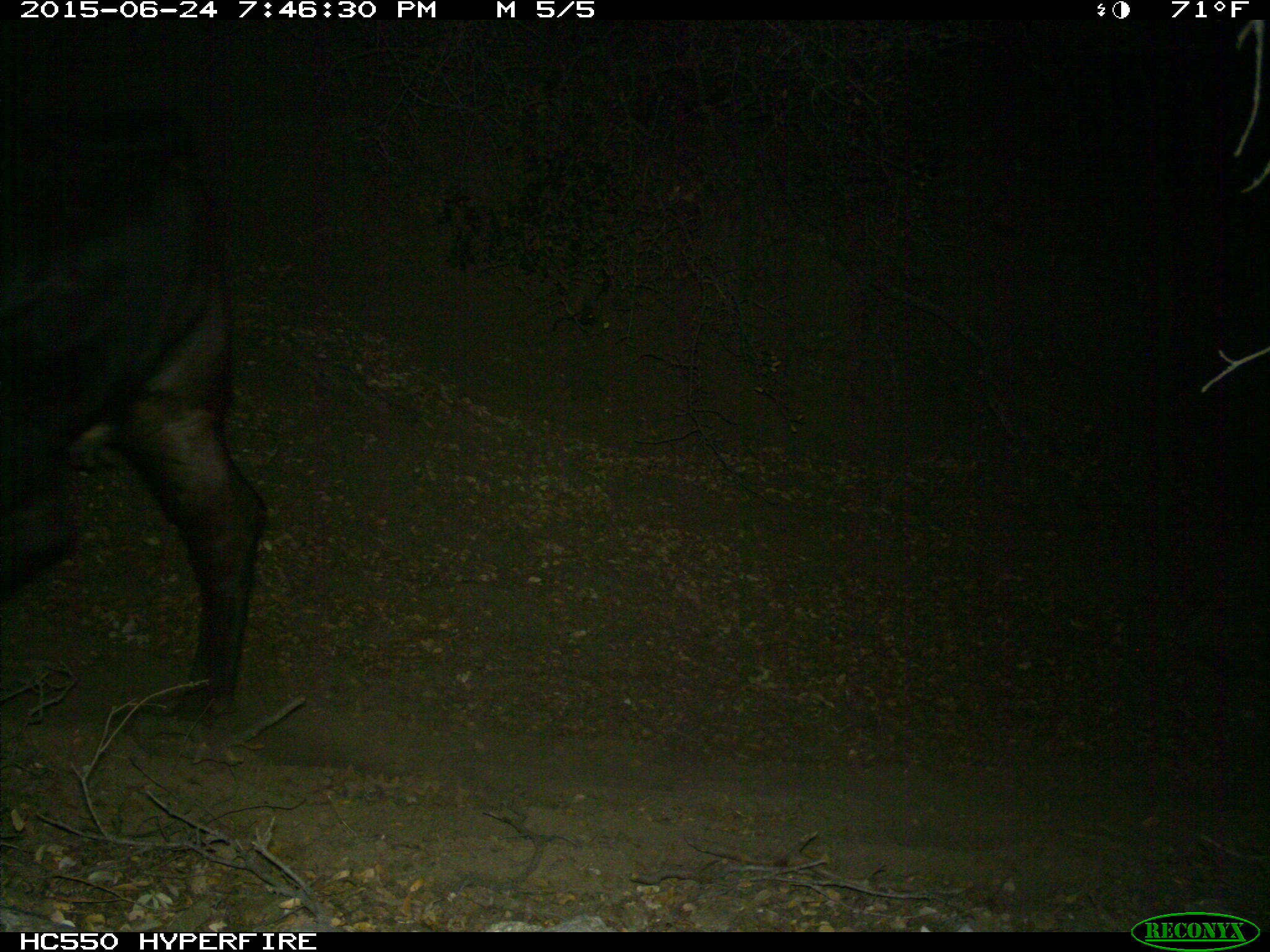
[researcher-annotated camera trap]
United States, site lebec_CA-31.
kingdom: Animalia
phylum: Chordata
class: Mammalia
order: Artiodactyla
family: Bovidae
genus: Bos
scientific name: Bos taurus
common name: domestic cow